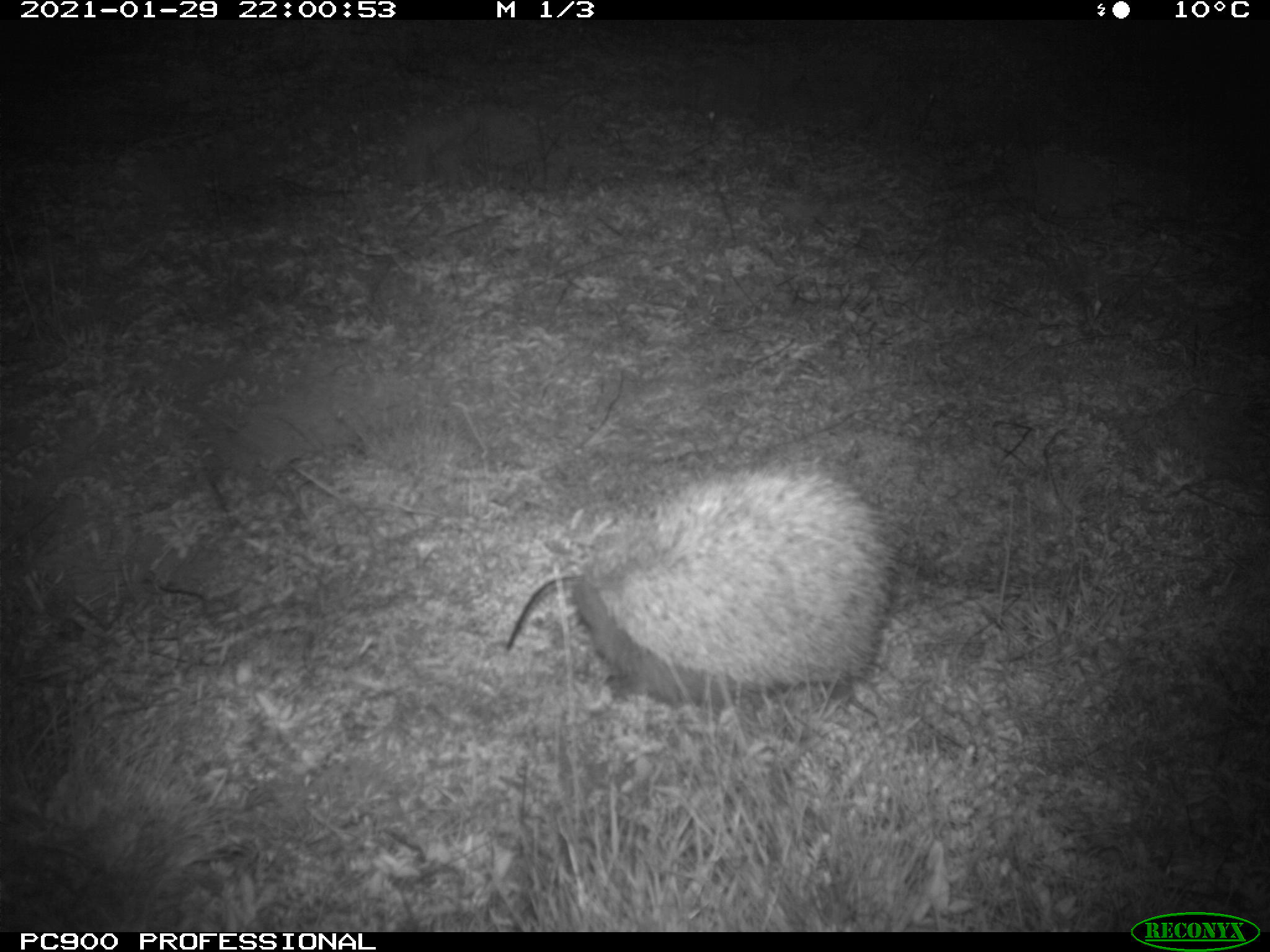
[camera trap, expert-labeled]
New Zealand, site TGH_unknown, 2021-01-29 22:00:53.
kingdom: Animalia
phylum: Chordata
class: Mammalia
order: Eulipotyphla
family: Erinaceidae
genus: Erinaceus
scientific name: Erinaceus europaeus europaeus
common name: european hedgehog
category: hedgehog